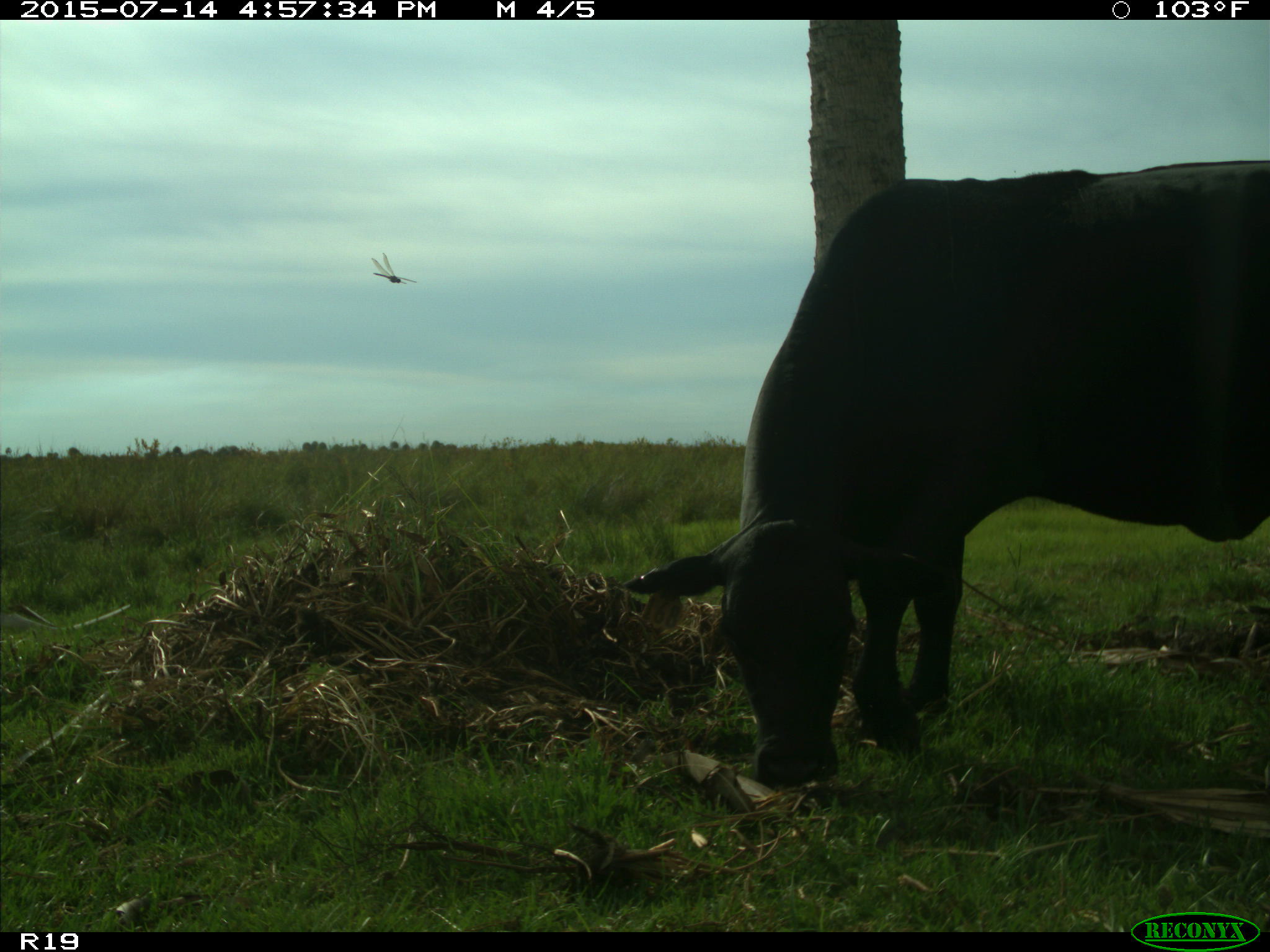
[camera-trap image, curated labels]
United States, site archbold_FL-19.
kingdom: Animalia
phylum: Chordata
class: Mammalia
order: Artiodactyla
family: Bovidae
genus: Bos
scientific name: Bos taurus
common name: domestic cow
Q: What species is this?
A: Bos taurus (domestic cow).